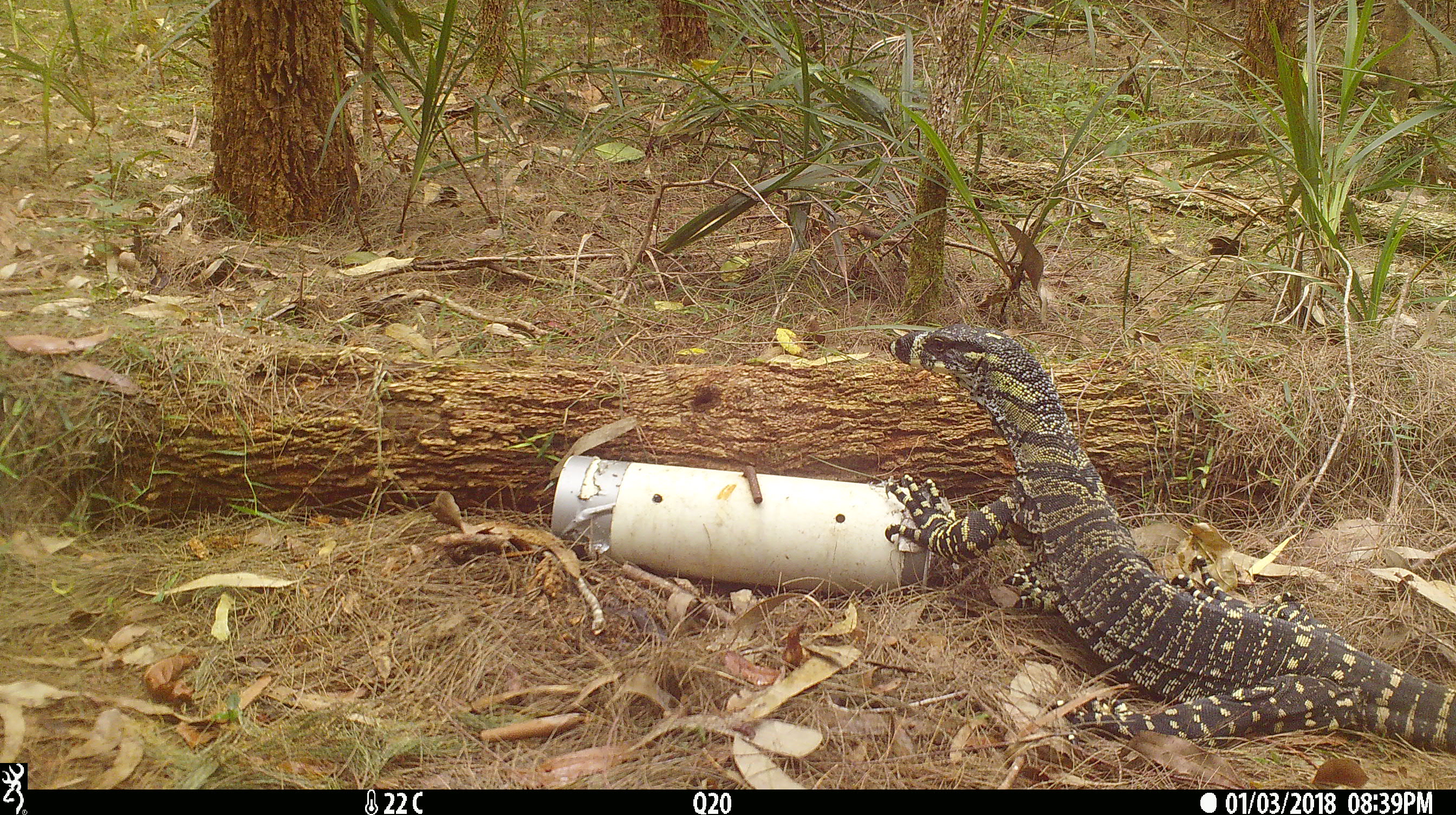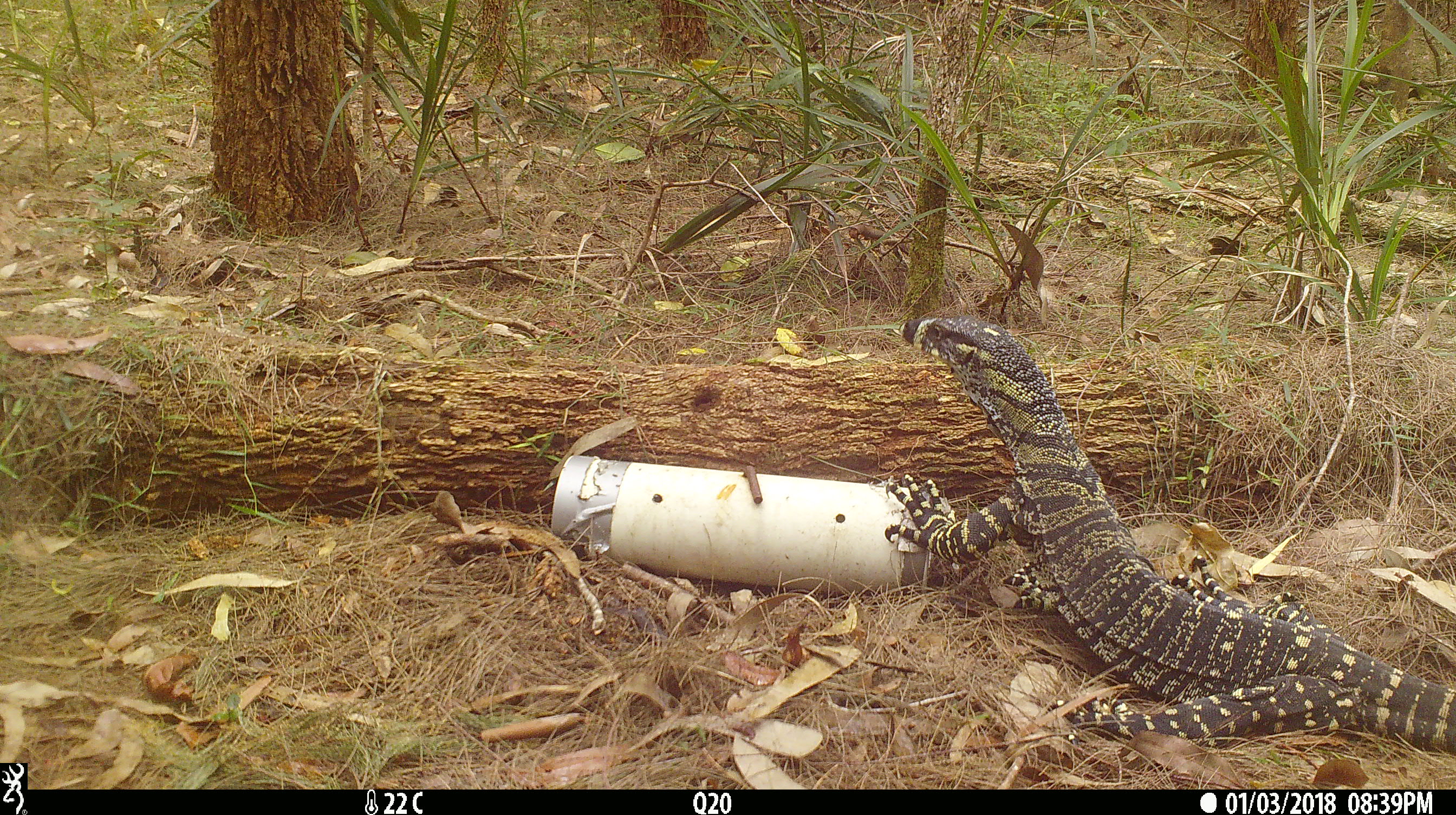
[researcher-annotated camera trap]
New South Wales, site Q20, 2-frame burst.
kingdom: Animalia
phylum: Chordata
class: Reptilia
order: Squamata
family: Varanidae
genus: Varanus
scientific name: Varanus varius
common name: lace monitor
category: goanna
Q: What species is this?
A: Goanna (lace monitor) (Varanus varius).